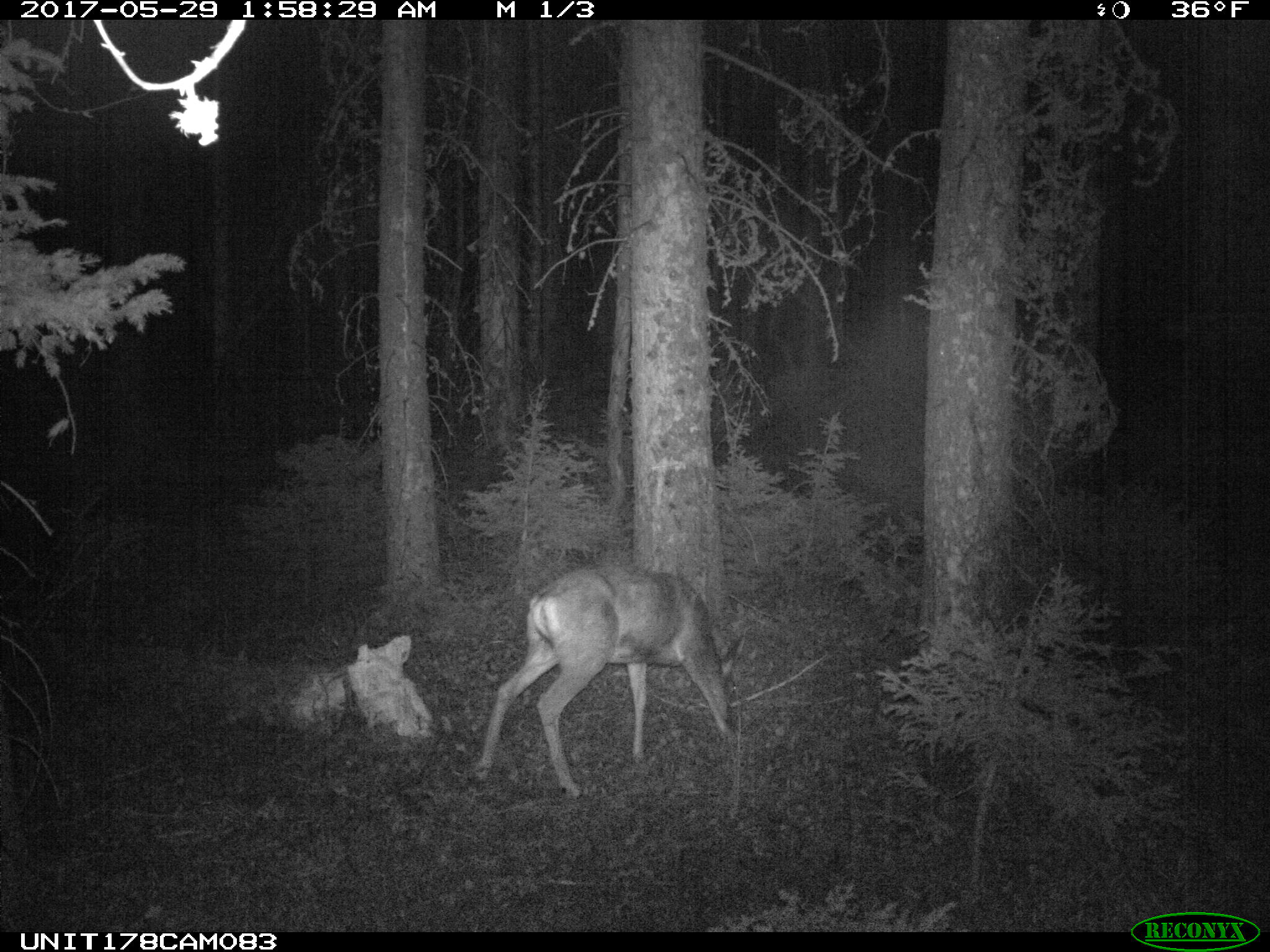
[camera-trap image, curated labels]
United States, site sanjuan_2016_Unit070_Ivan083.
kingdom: Animalia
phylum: Chordata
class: Mammalia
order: Artiodactyla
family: Cervidae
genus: Odocoileus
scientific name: Odocoileus hemionus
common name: mule deer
Odocoileus hemionus (mule deer).